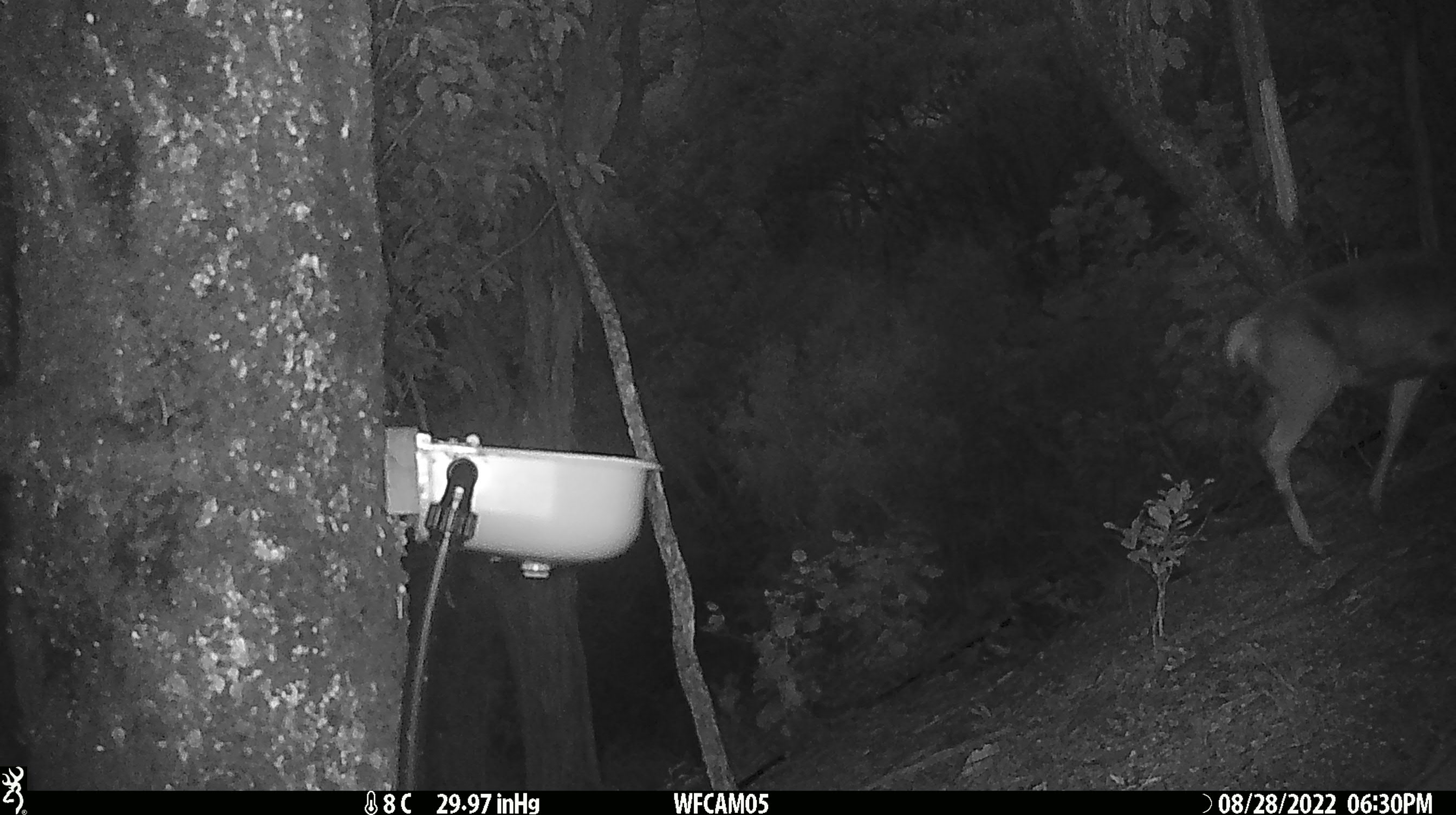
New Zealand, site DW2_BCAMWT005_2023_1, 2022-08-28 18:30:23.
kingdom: Animalia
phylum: Chordata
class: Mammalia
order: Artiodactyla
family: Cervidae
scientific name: Cervidae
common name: deer